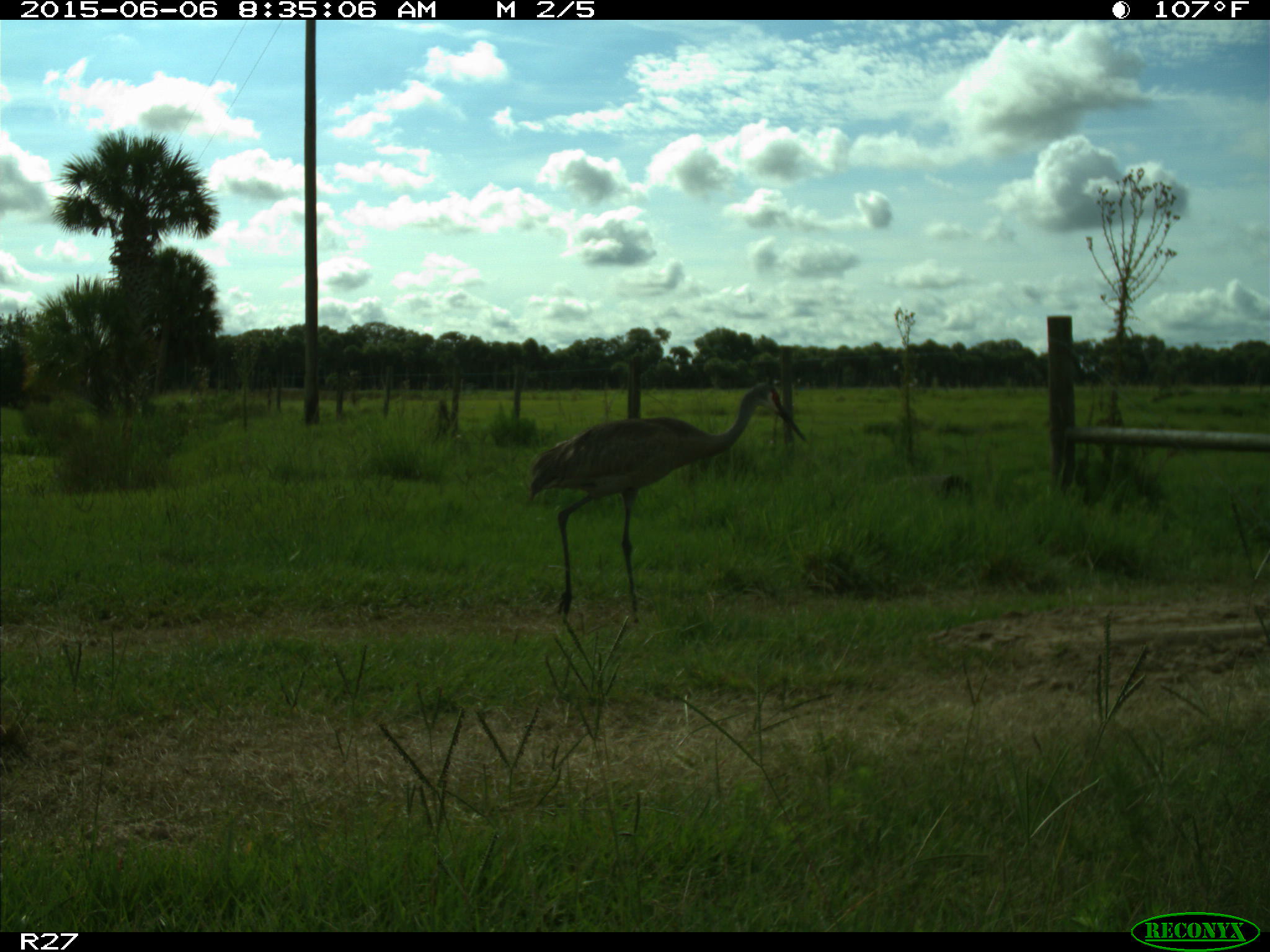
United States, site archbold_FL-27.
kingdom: Animalia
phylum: Chordata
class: Aves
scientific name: Aves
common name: birds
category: unidentified bird